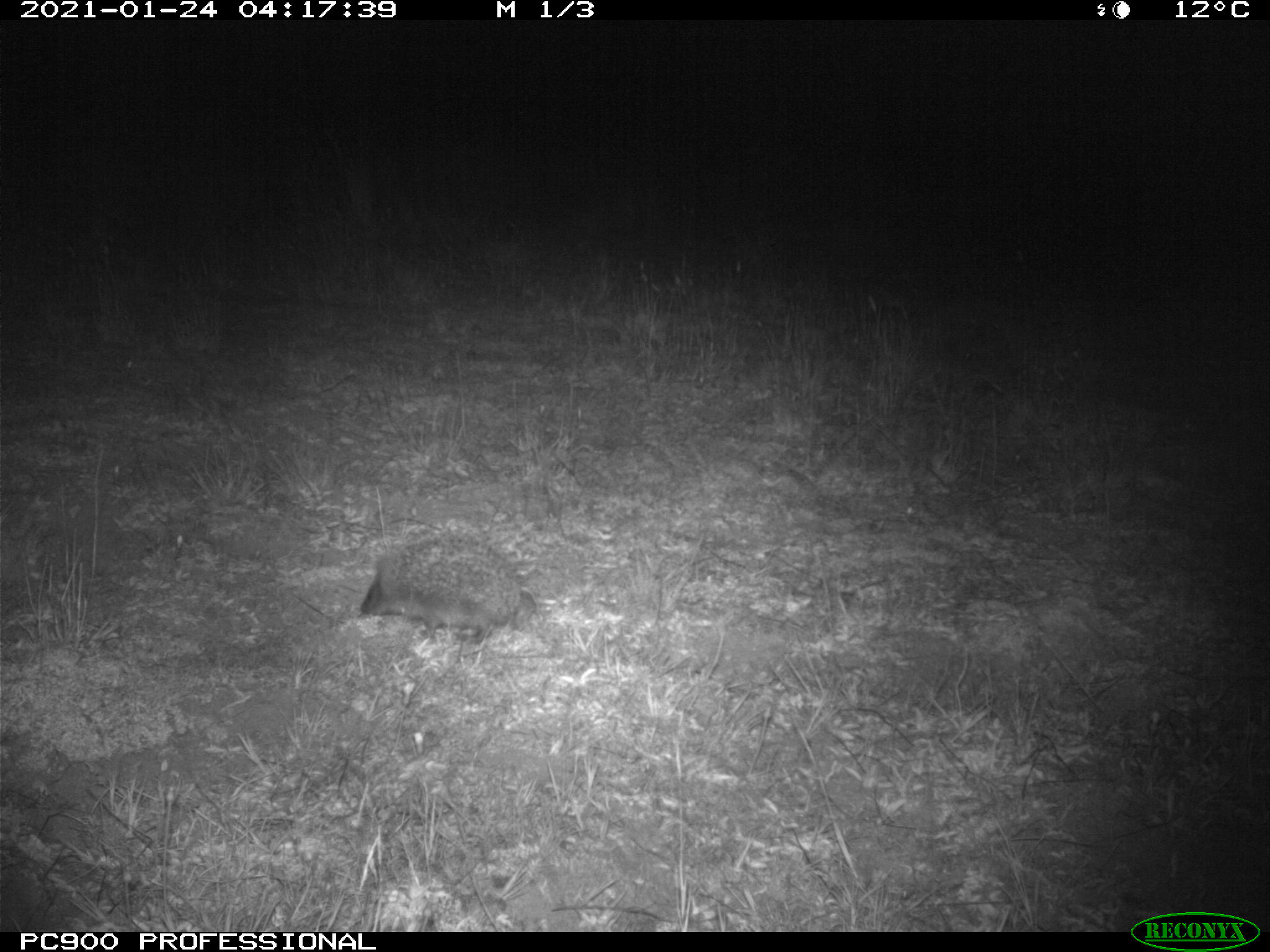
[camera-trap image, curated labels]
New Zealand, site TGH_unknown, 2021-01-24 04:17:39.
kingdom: Animalia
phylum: Chordata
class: Mammalia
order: Eulipotyphla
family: Erinaceidae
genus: Erinaceus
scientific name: Erinaceus europaeus europaeus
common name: european hedgehog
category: hedgehog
Hedgehog (european hedgehog) (Erinaceus europaeus europaeus).